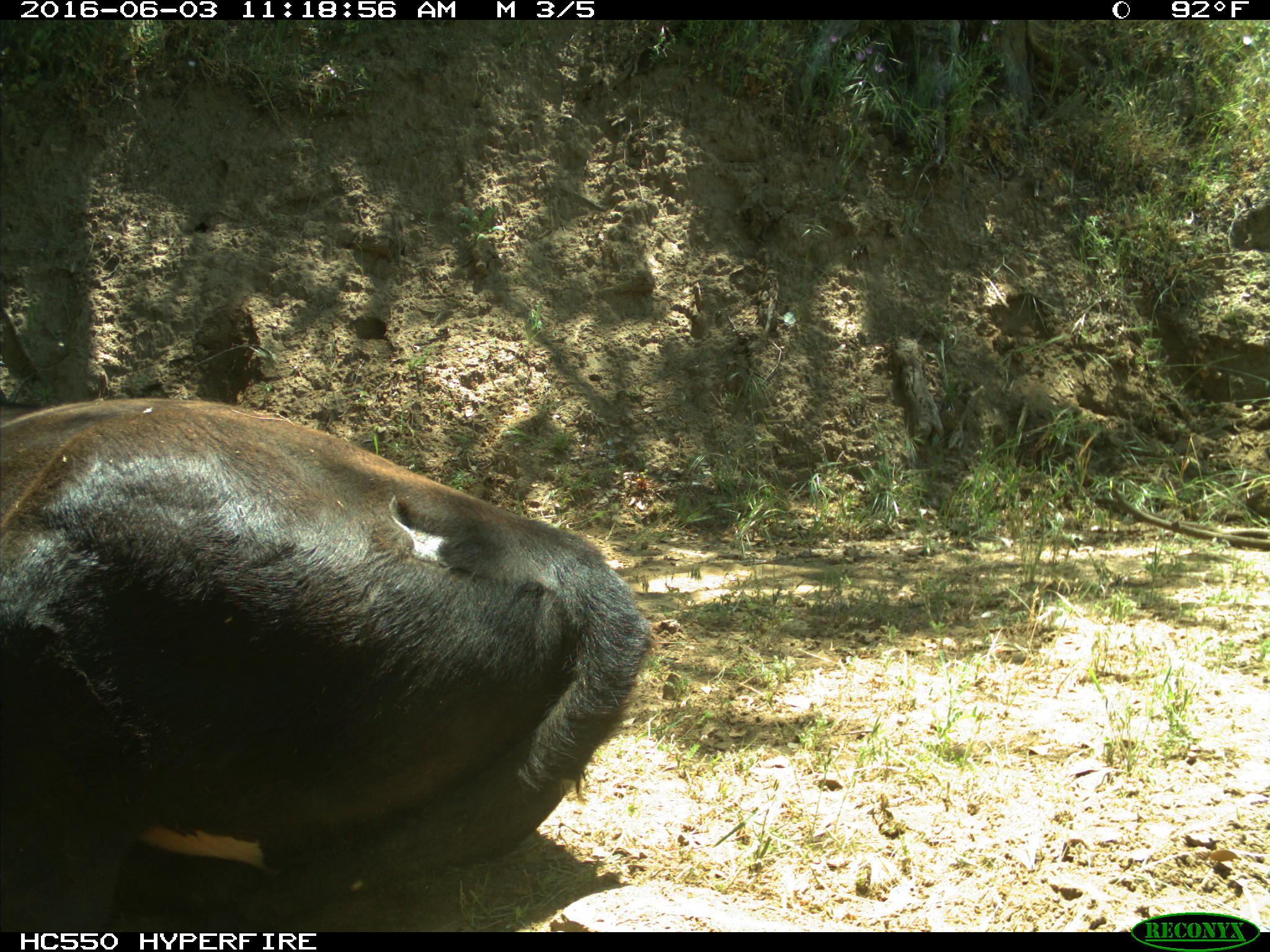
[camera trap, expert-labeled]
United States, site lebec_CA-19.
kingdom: Animalia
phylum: Chordata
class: Mammalia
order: Artiodactyla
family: Bovidae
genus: Bos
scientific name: Bos taurus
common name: domestic cow